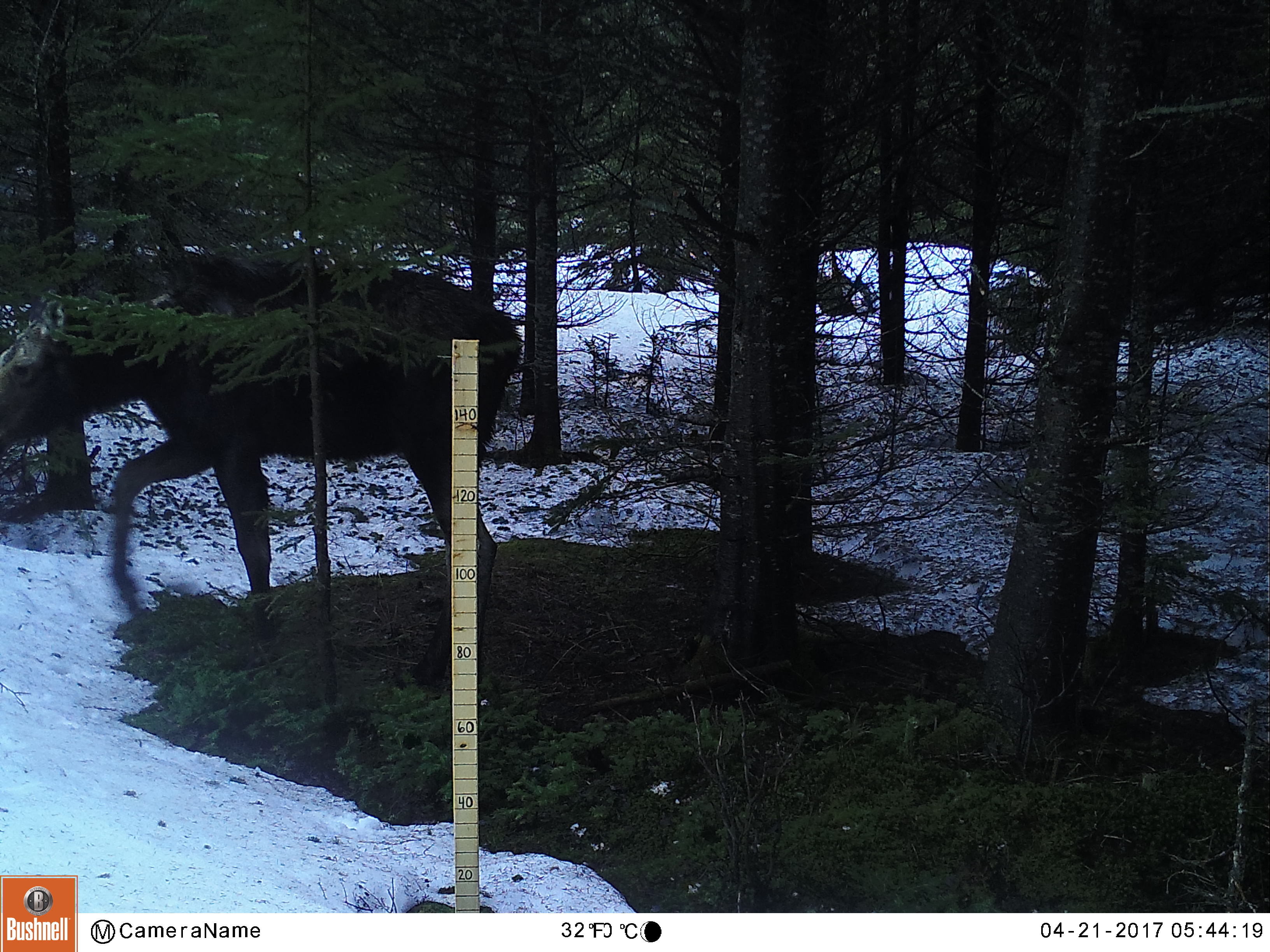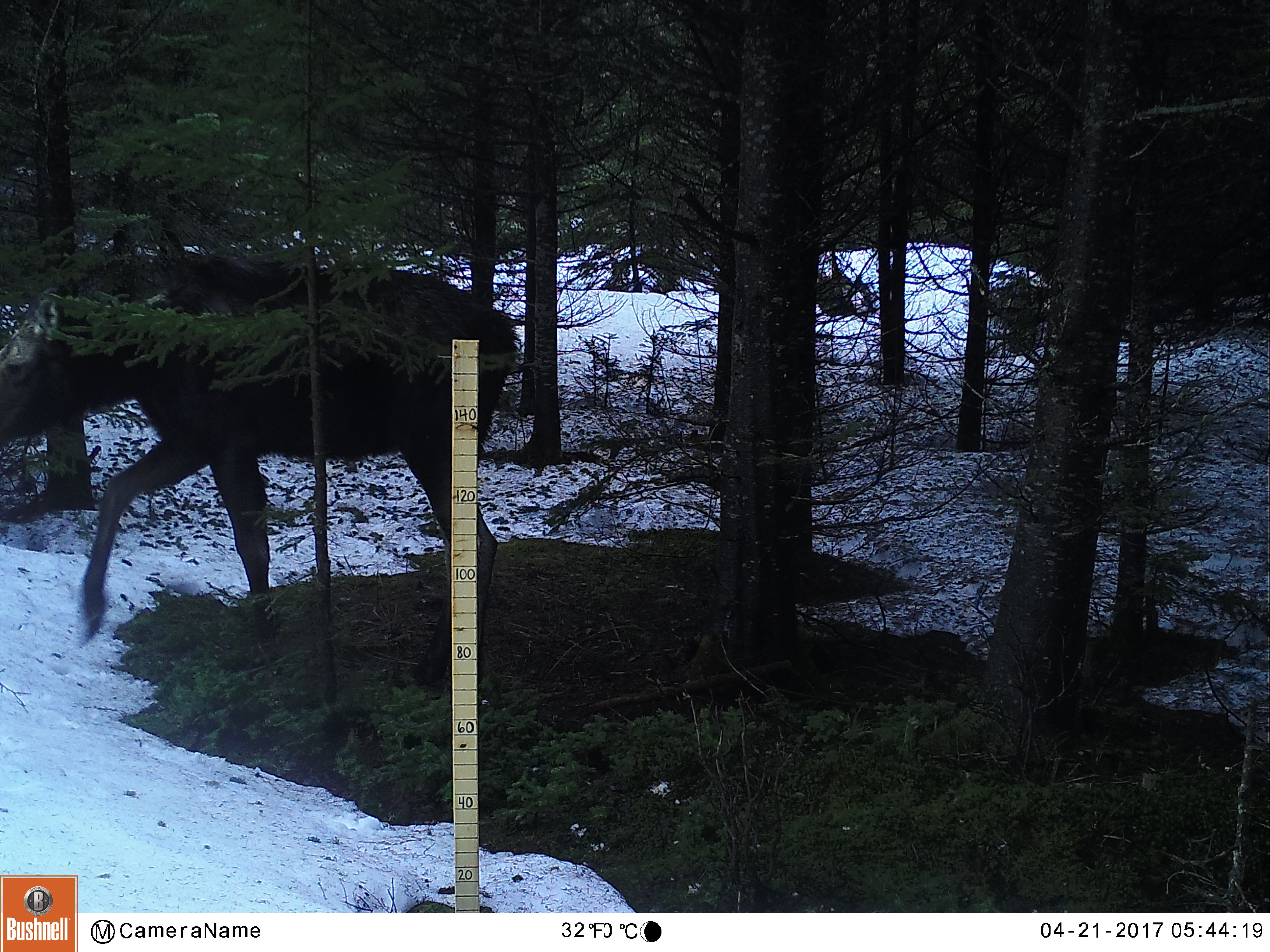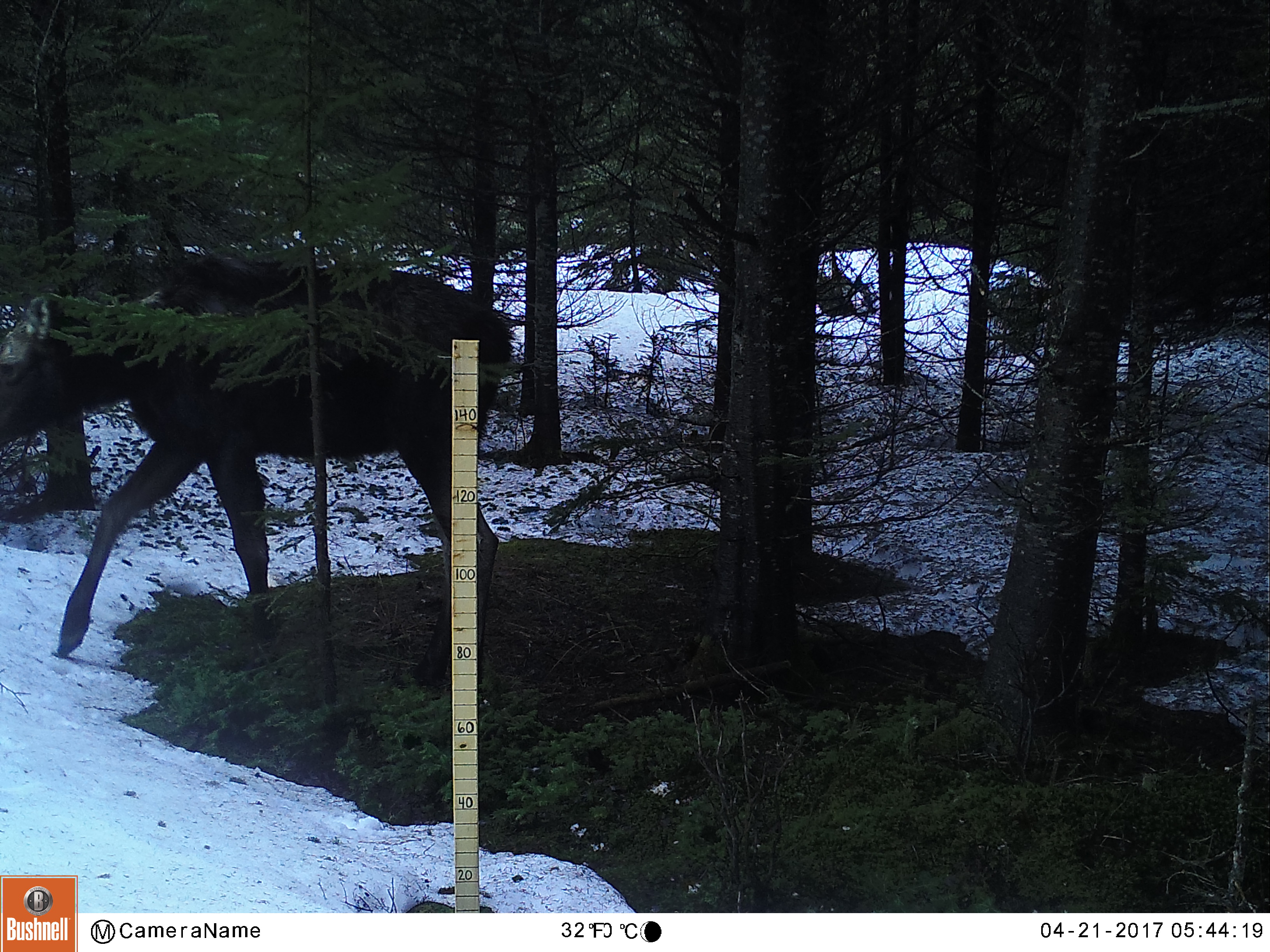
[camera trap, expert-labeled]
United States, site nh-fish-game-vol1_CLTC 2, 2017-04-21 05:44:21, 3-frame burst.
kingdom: Animalia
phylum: Chordata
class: Mammalia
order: Artiodactyla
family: Cervidae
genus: Alces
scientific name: Alces alces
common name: moose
Moose (Alces alces).